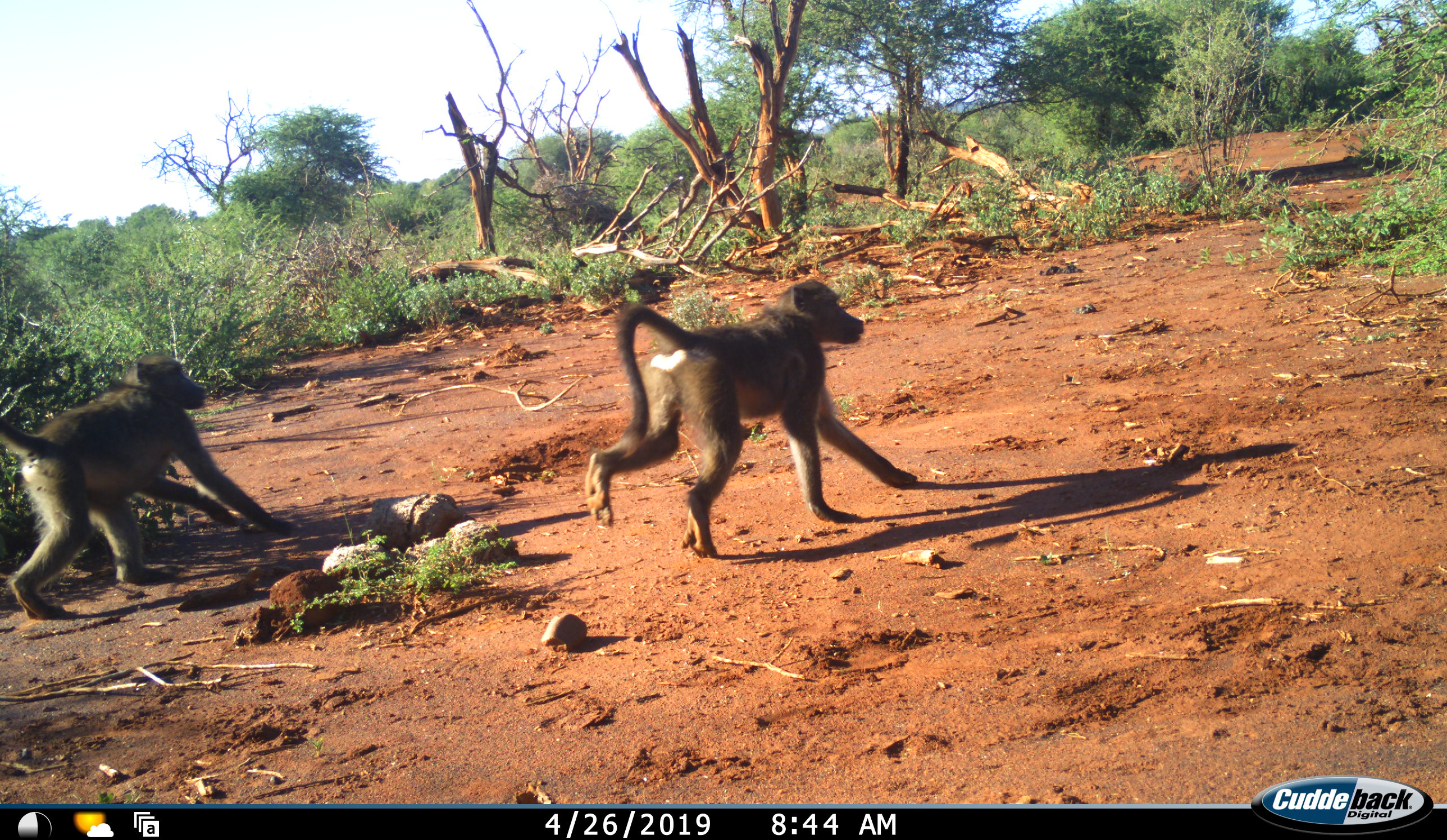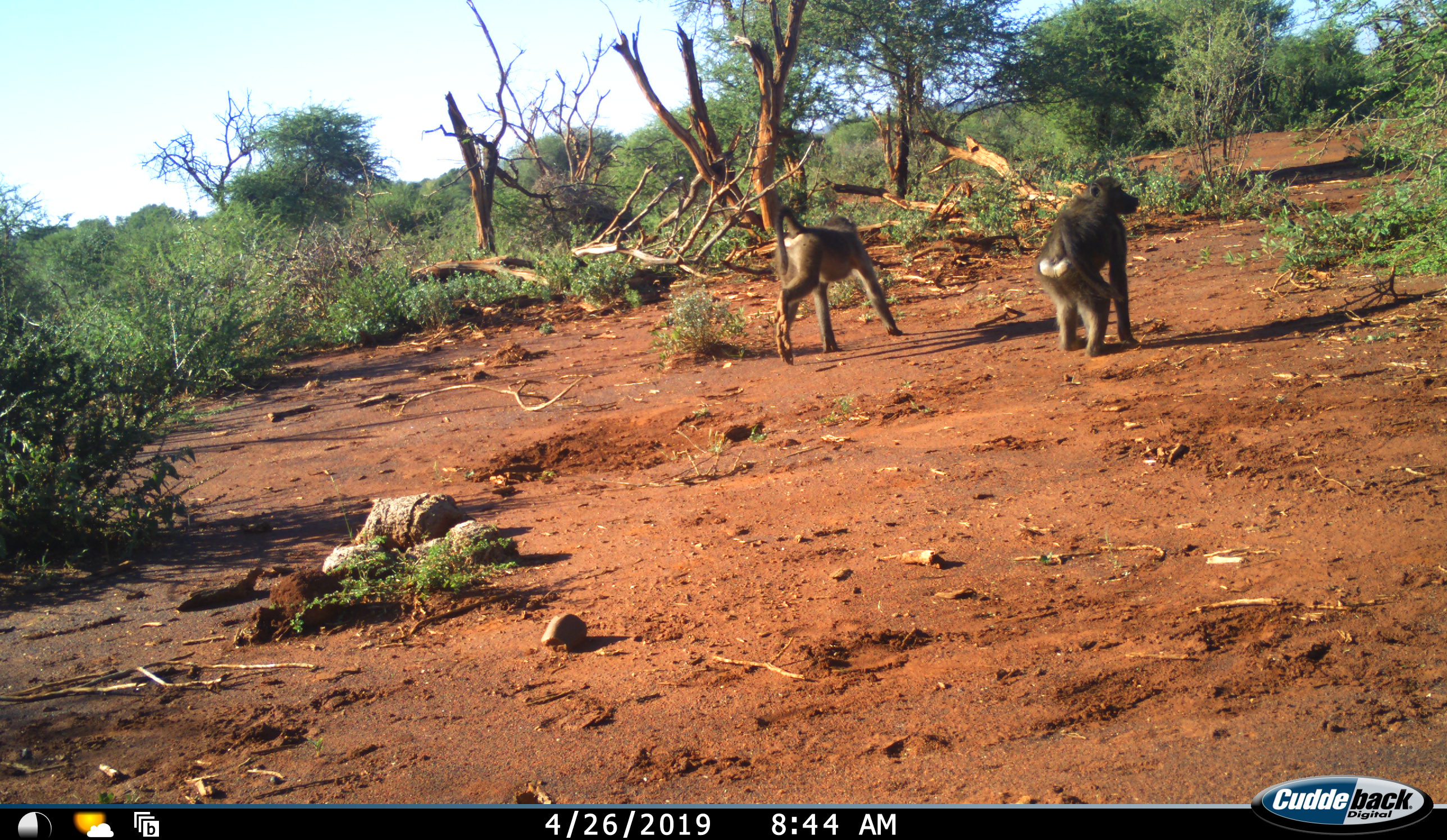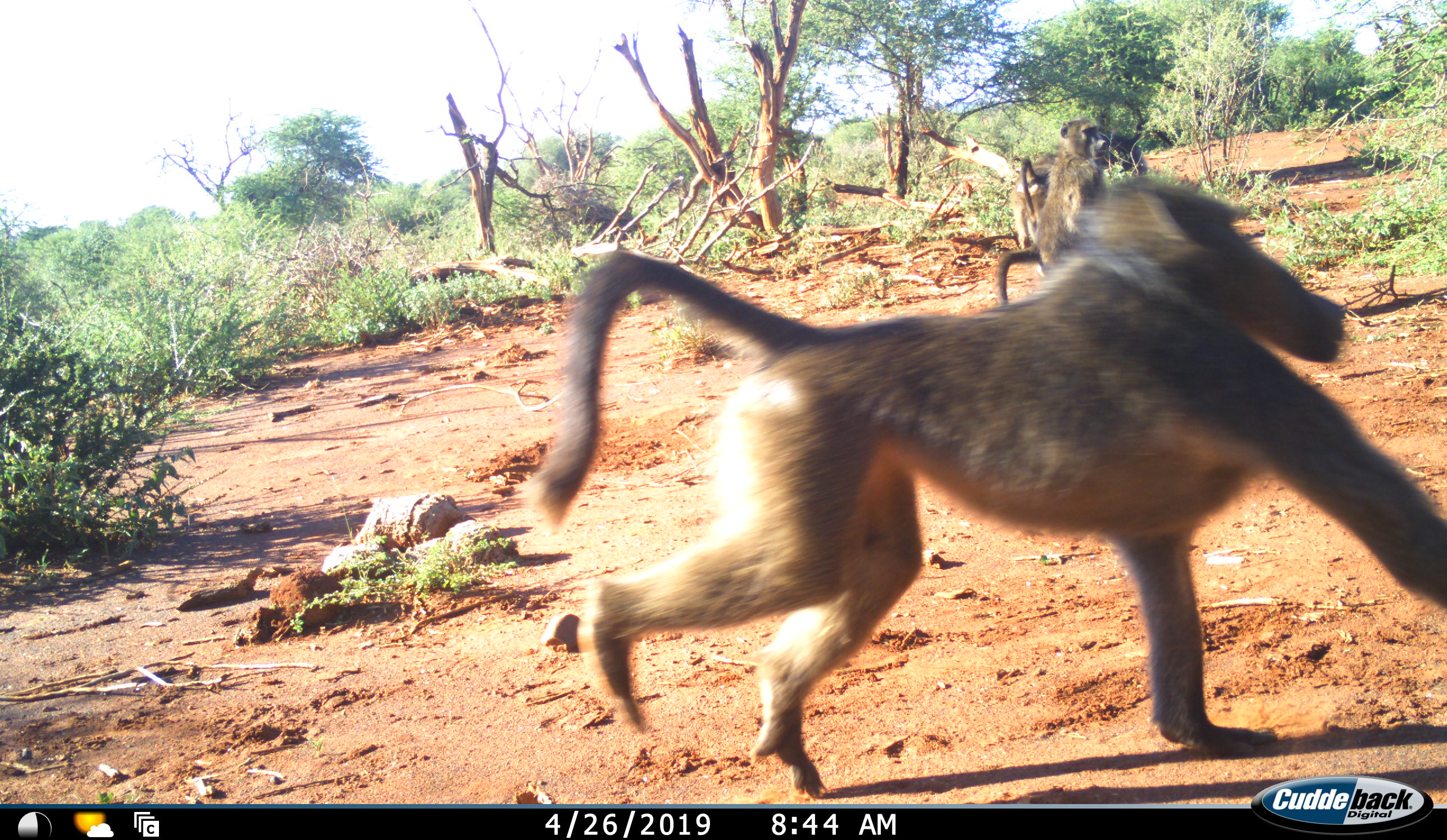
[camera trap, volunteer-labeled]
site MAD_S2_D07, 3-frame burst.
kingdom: Animalia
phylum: Chordata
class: Mammalia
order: Primates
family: Cercopithecidae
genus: Papio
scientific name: Papio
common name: baboon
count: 3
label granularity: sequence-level